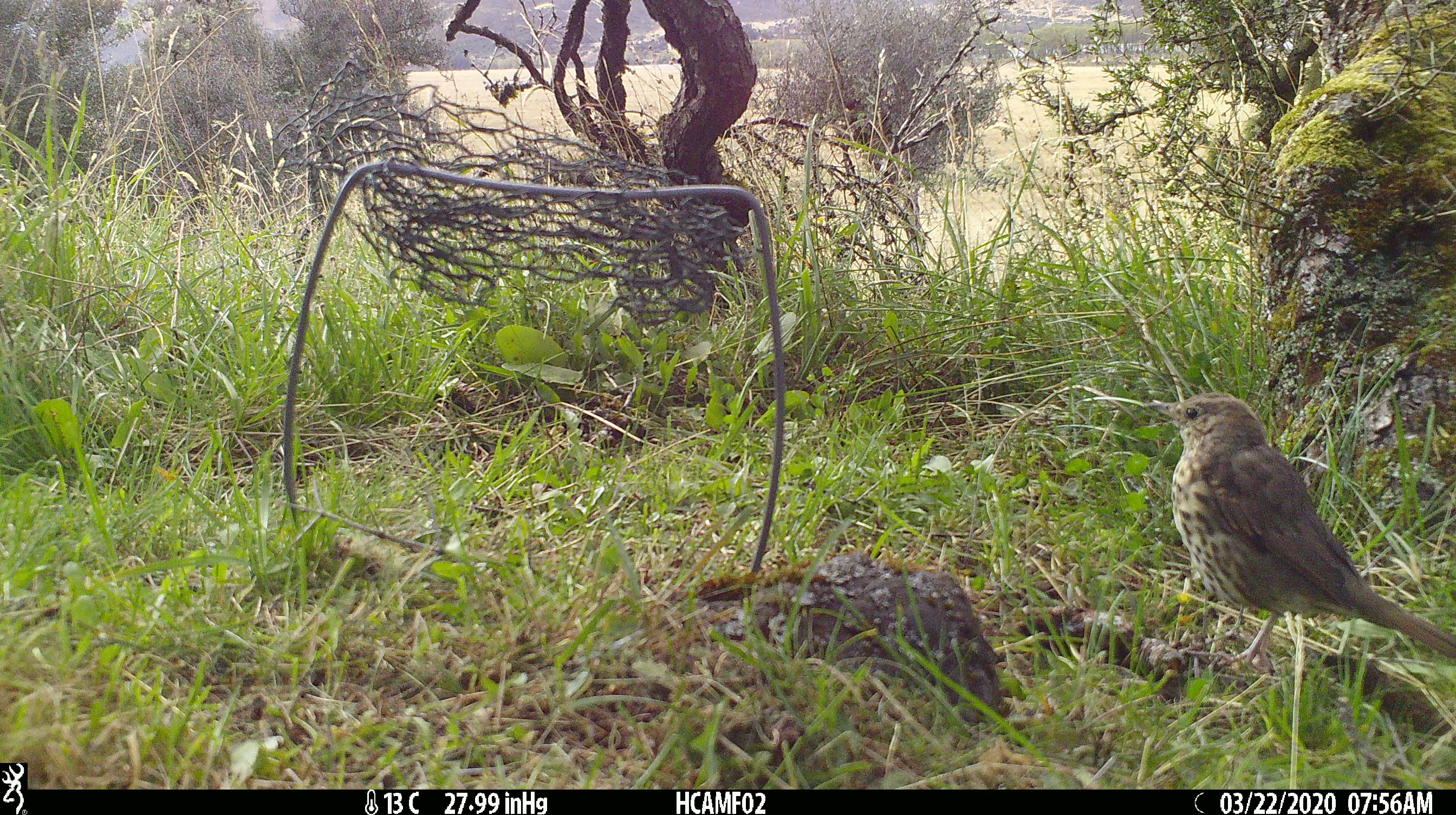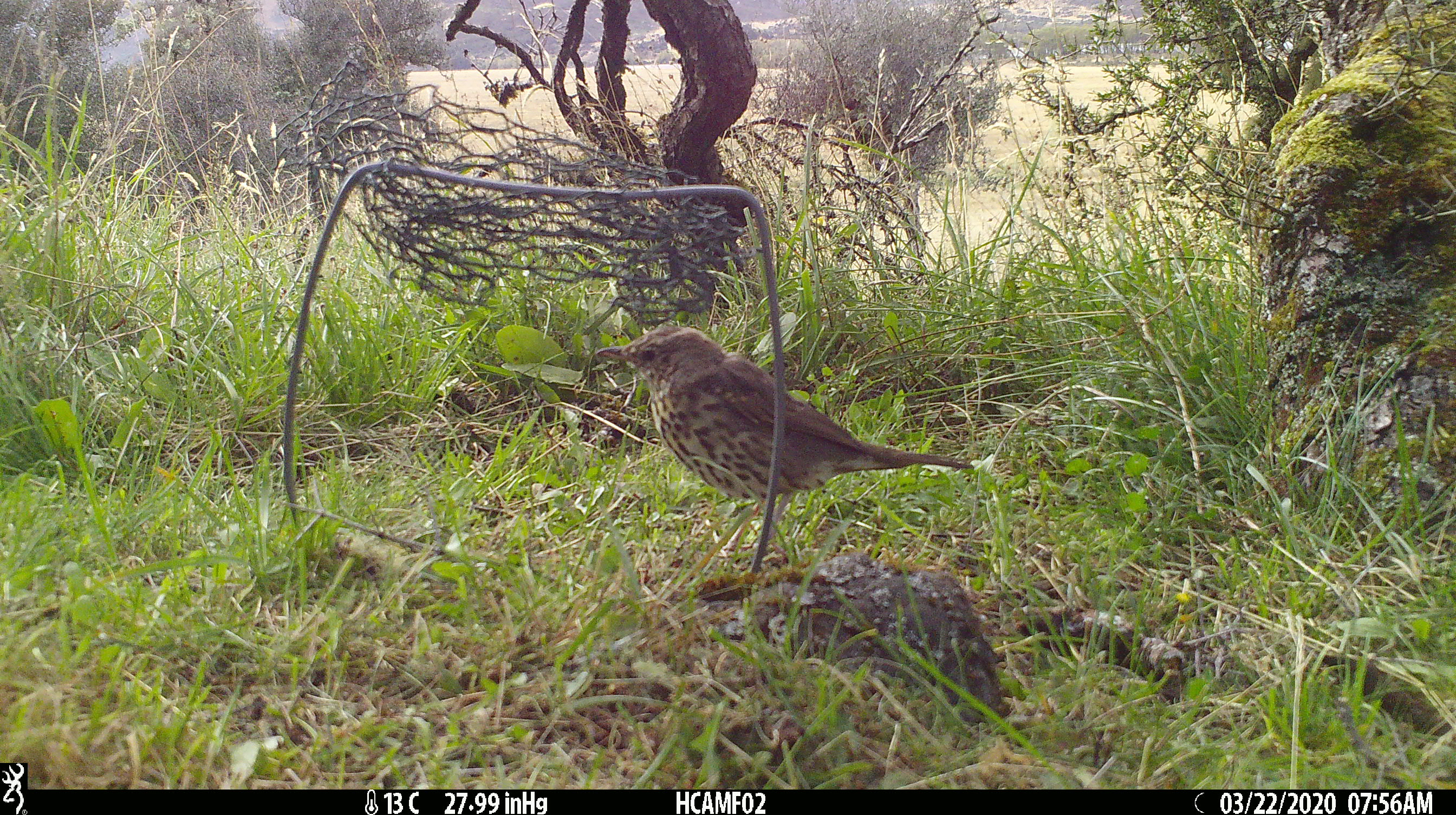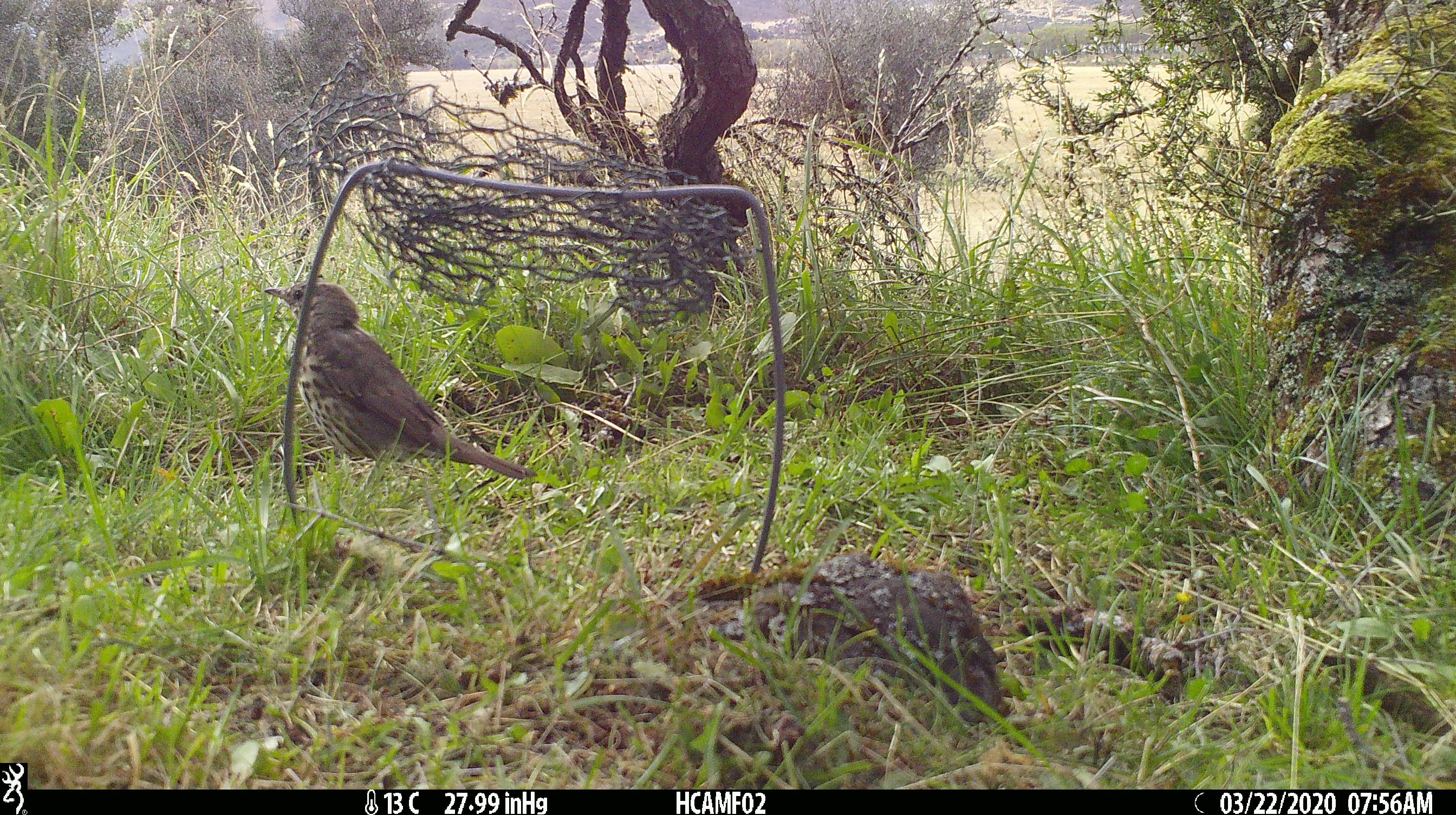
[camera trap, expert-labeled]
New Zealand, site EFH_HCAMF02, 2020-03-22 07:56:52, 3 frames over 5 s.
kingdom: Animalia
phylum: Chordata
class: Aves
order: Passeriformes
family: Turdidae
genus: Turdus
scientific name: Turdus philomelos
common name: song thrush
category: thrush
Thrush (song thrush) (Turdus philomelos).